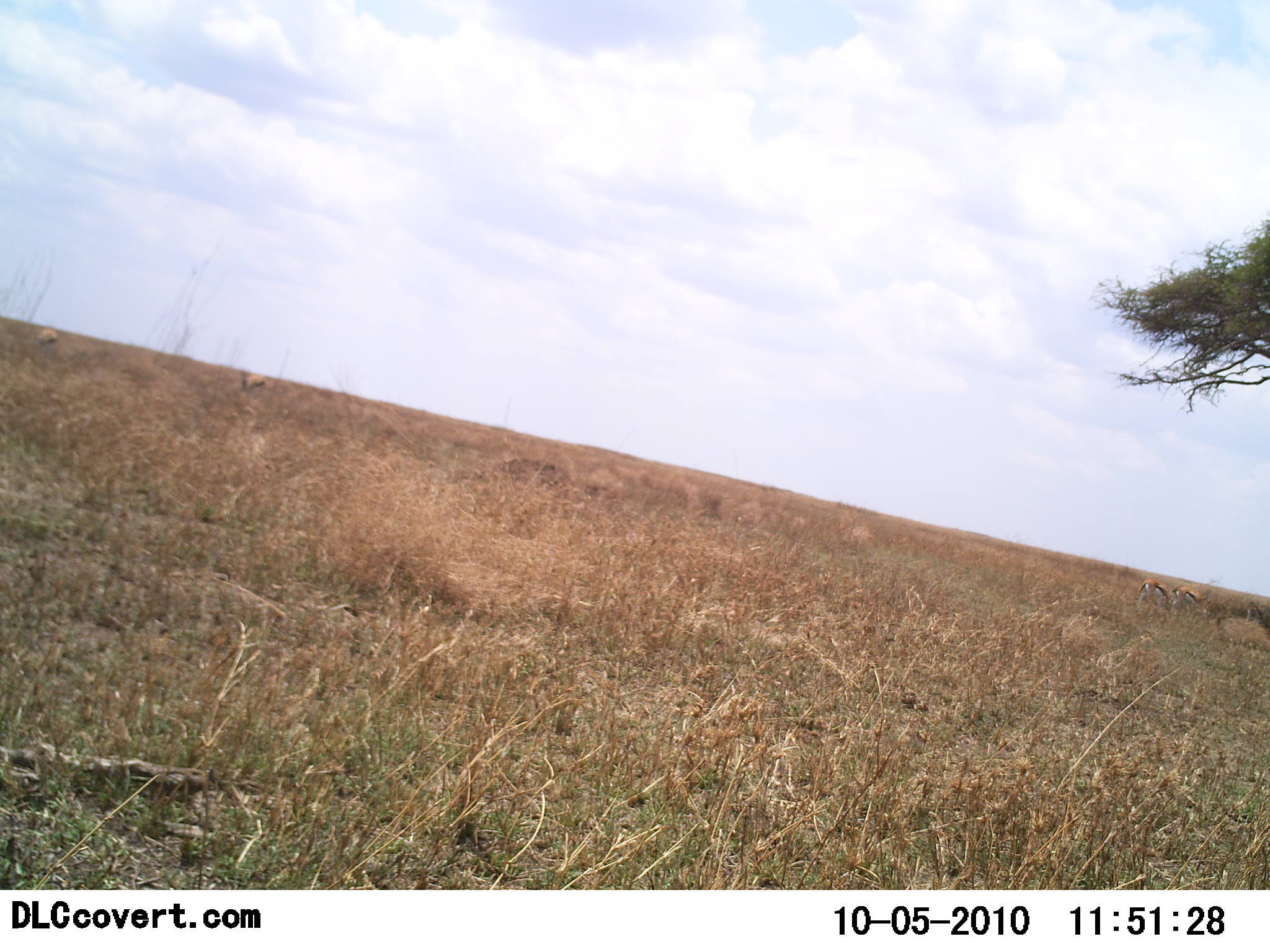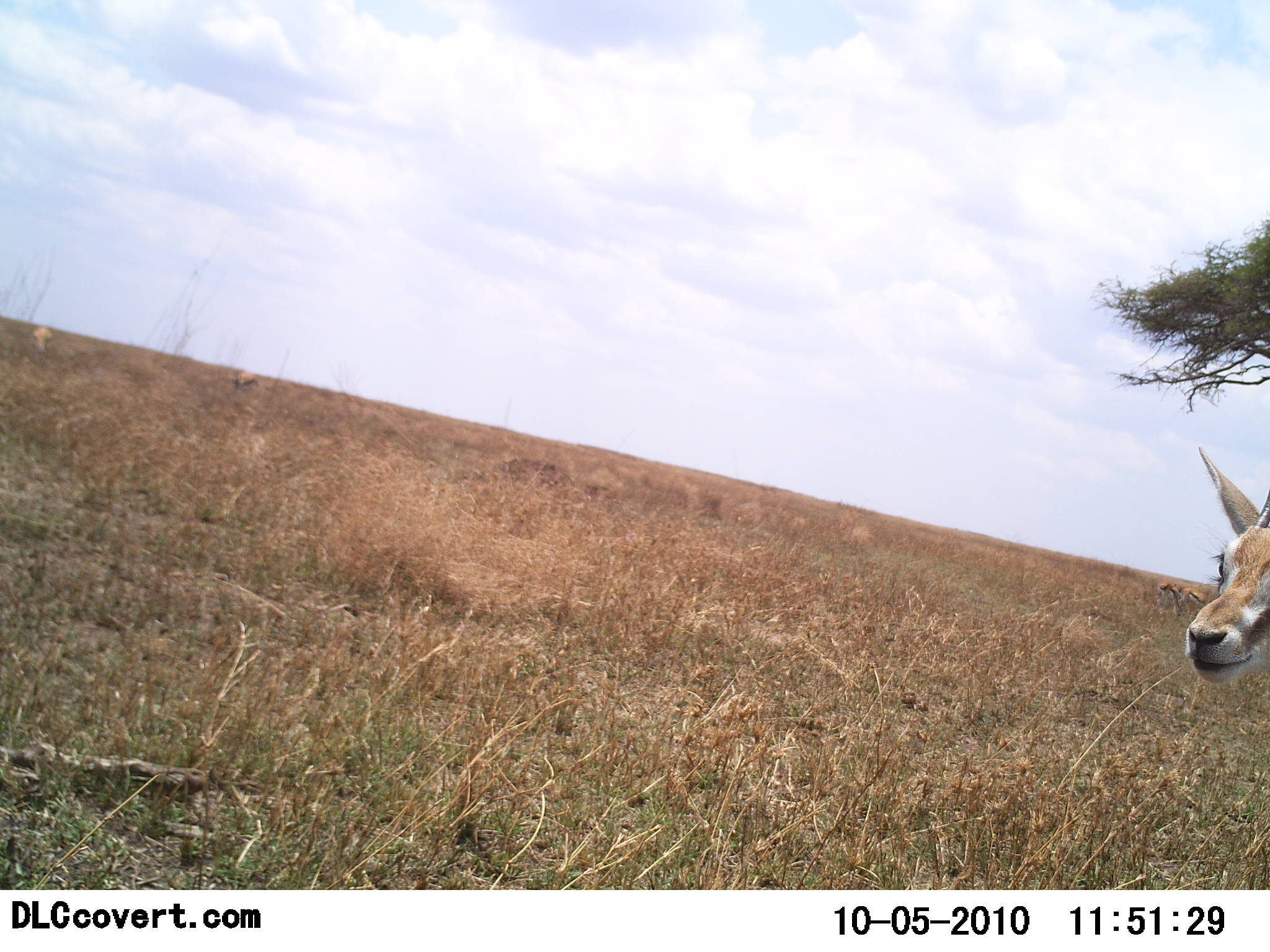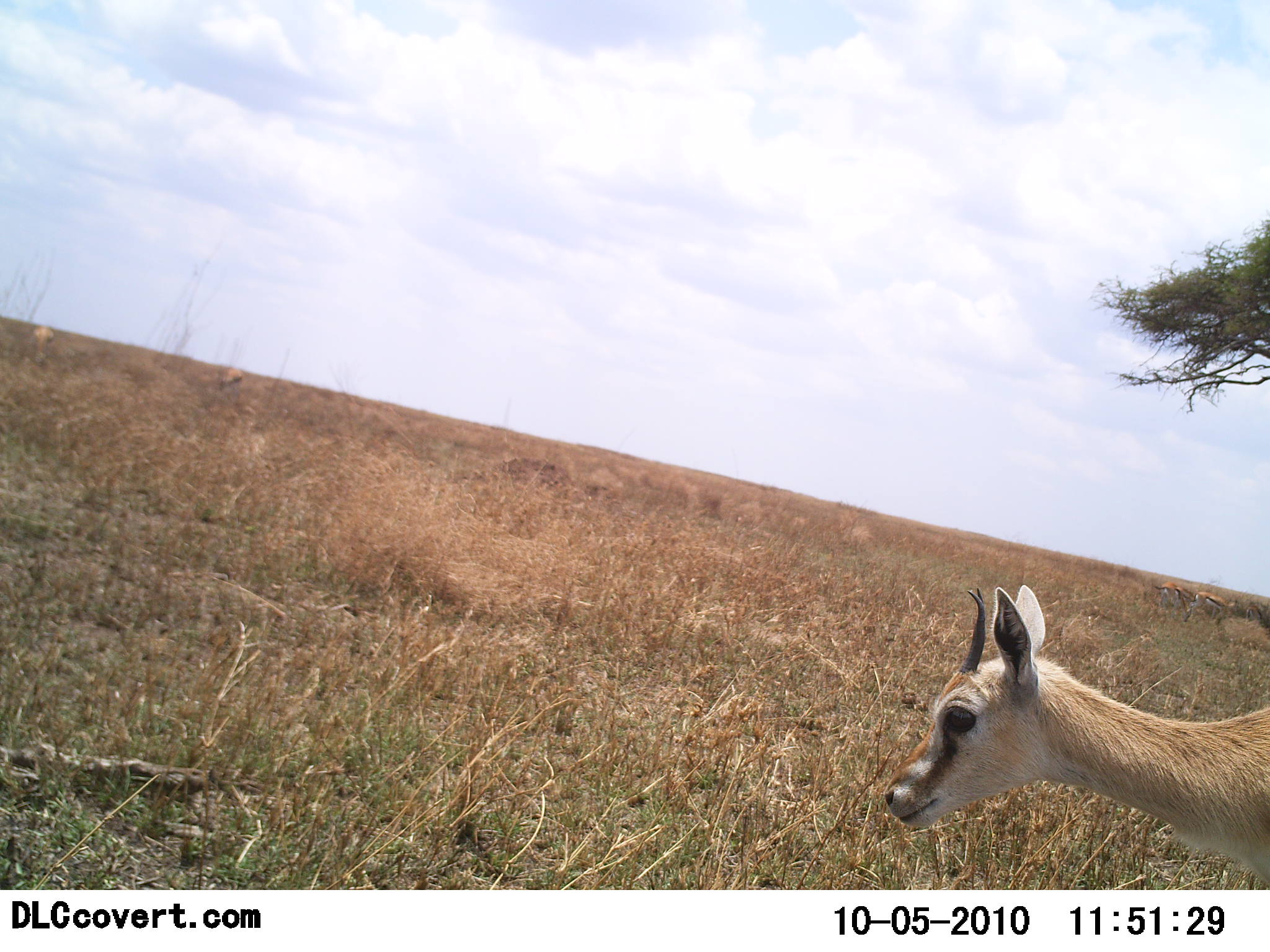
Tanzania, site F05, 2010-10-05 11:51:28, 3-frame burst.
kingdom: Animalia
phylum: Chordata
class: Mammalia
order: Artiodactyla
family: Bovidae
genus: Eudorcas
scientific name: Eudorcas thomsonii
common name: thomson's gazelle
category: gazellethomsons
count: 3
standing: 43%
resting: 0%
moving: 65%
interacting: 0%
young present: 0%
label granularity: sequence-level